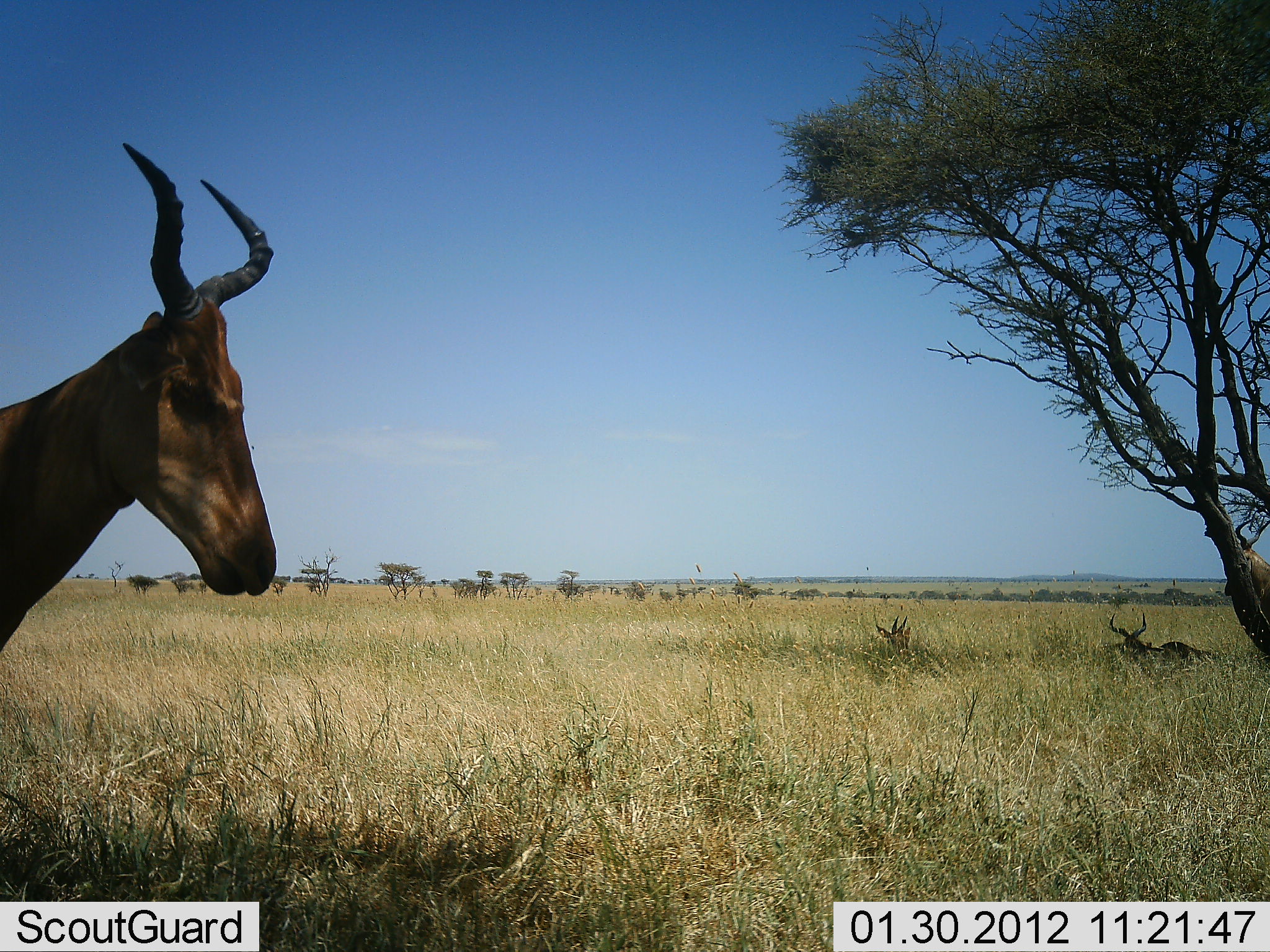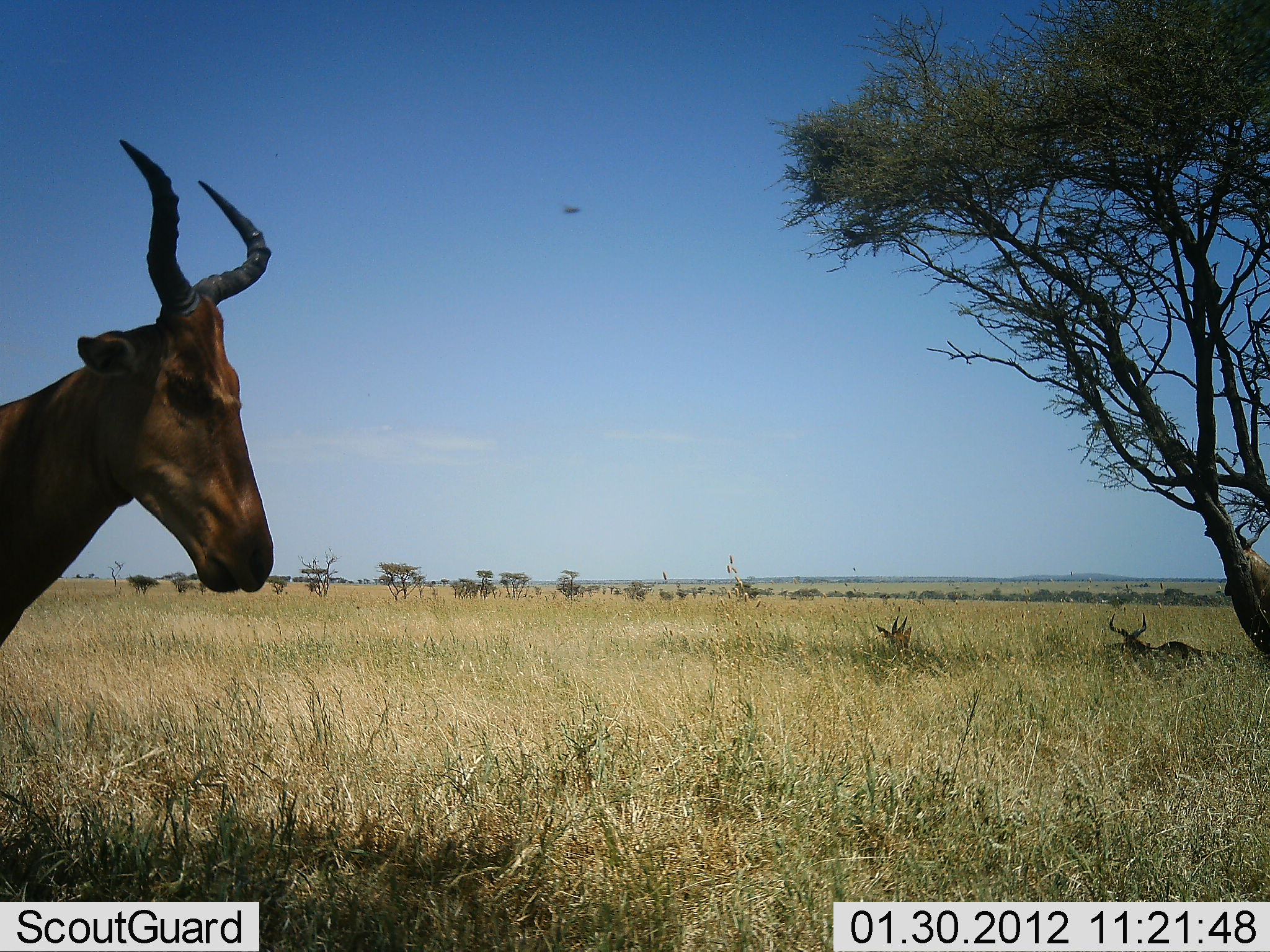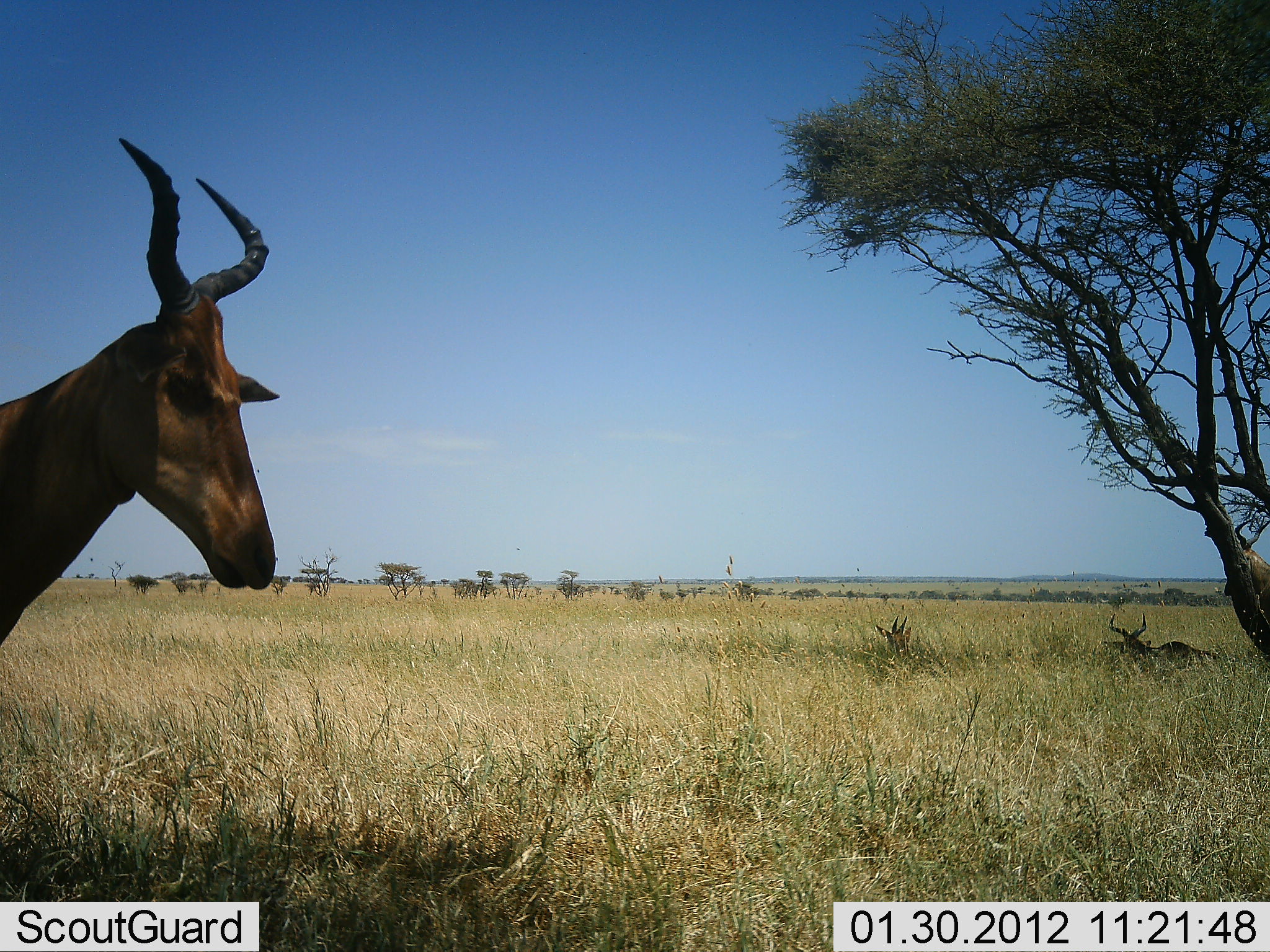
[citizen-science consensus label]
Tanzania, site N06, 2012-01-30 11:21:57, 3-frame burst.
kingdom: Animalia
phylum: Chordata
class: Mammalia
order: Artiodactyla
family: Bovidae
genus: Alcelaphus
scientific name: Alcelaphus buselaphus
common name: hartebeest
Hartebeest (Alcelaphus buselaphus), count 3. Behavior (volunteer vote fractions): standing 100%, resting 81%, moving 0%, interacting 0%. Young present (vote fraction): 0%. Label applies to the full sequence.